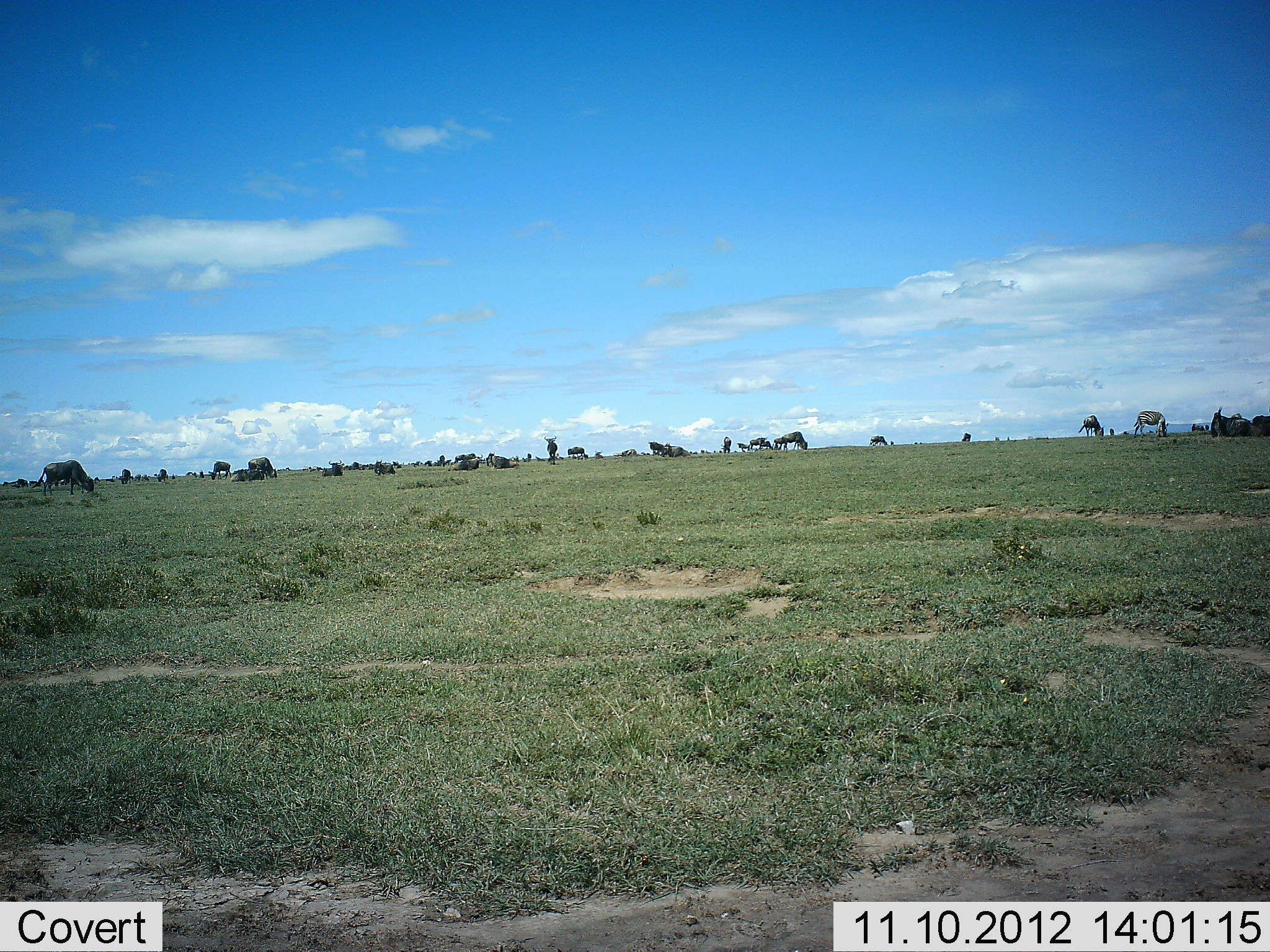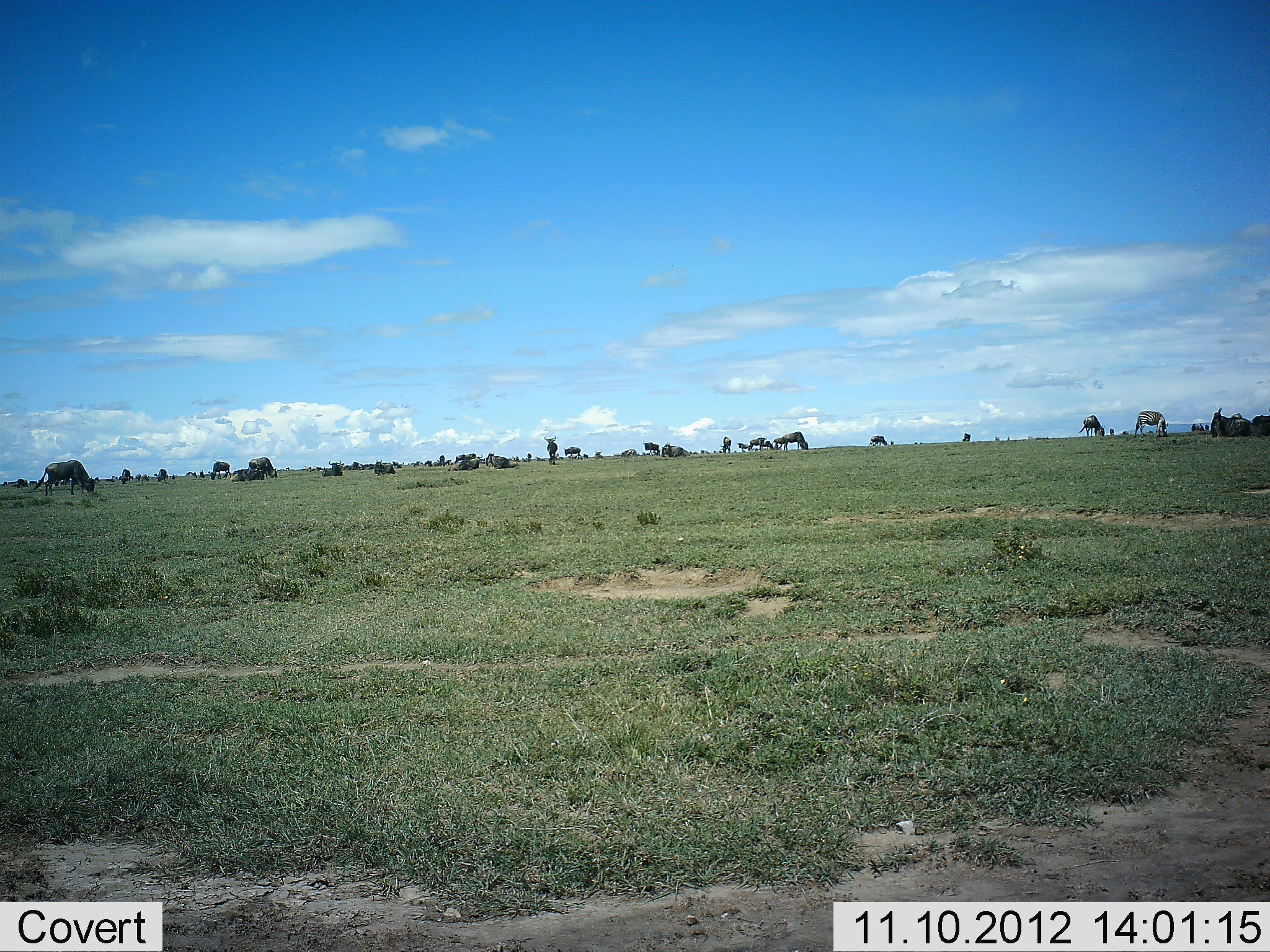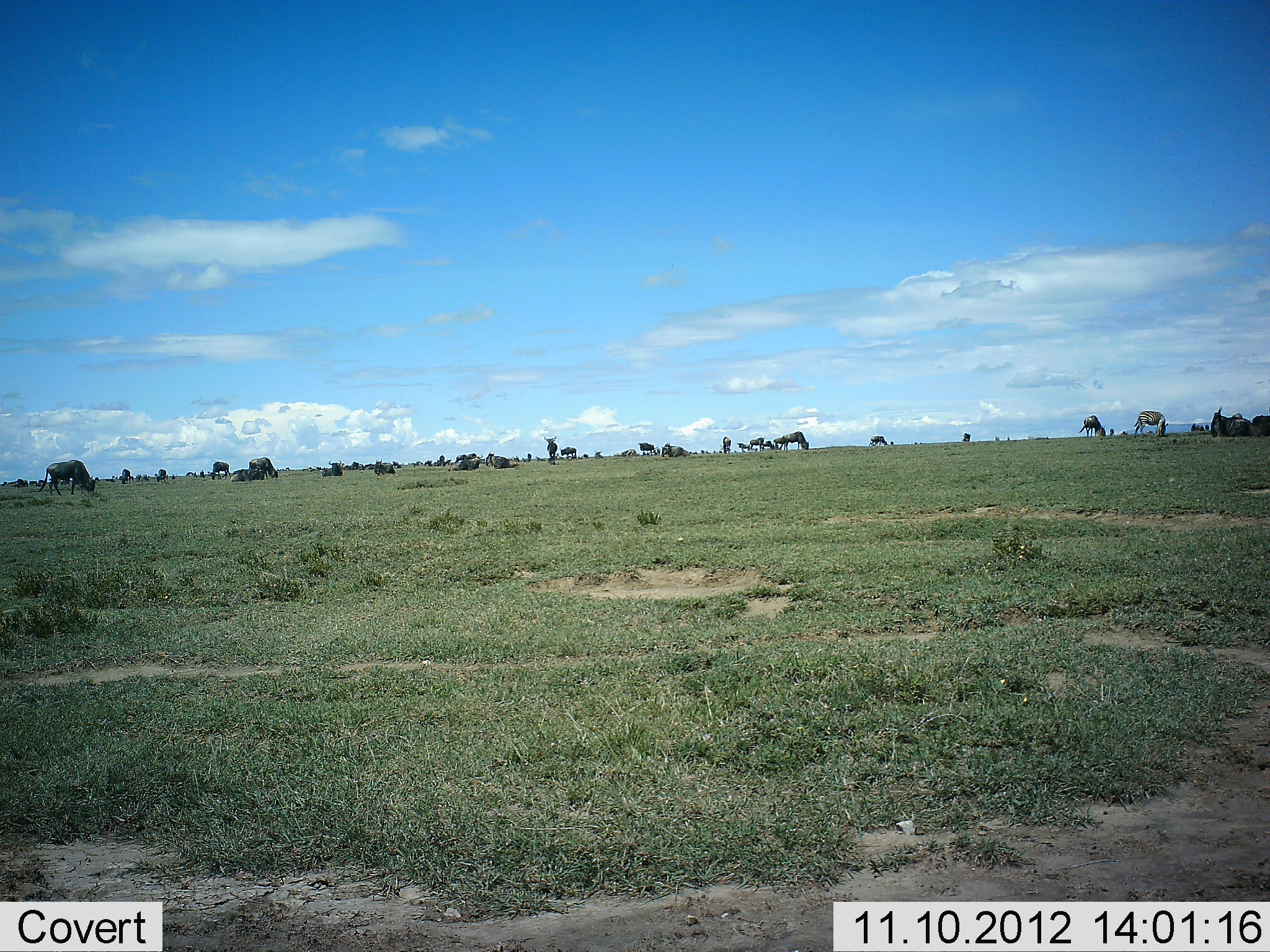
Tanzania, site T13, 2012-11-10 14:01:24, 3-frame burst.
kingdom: Animalia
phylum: Chordata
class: Mammalia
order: Artiodactyla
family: Bovidae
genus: Connochaetes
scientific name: Connochaetes taurinus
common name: blue wildebeest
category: wildebeest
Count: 11-50.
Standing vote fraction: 42%.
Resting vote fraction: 42%.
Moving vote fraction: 33%.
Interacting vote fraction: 8%.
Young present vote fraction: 0%.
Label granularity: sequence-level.